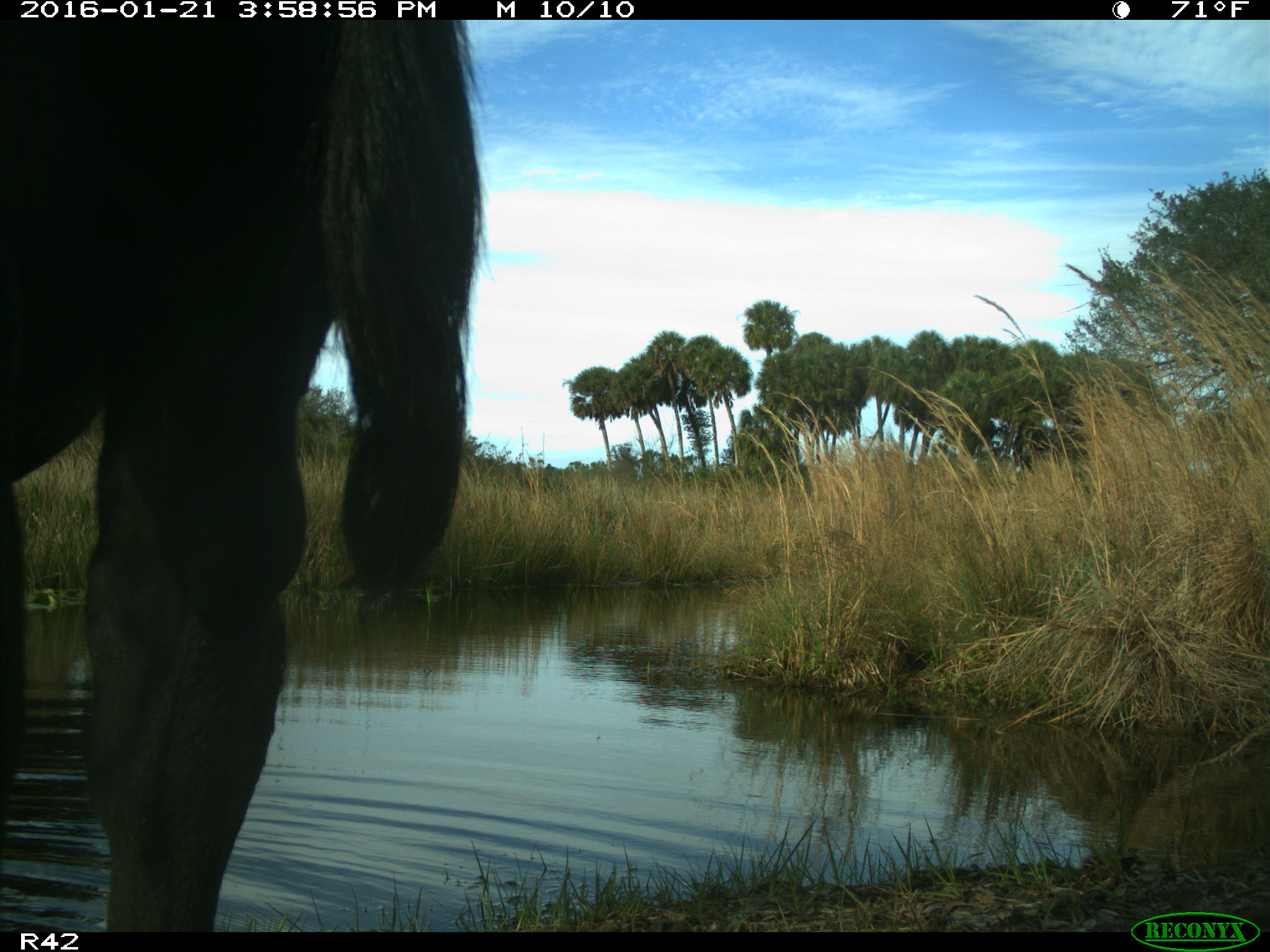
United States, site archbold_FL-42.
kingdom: Animalia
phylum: Chordata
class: Mammalia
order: Artiodactyla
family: Bovidae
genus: Bos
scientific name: Bos taurus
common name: domestic cow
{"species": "Bos taurus (domestic cow)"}